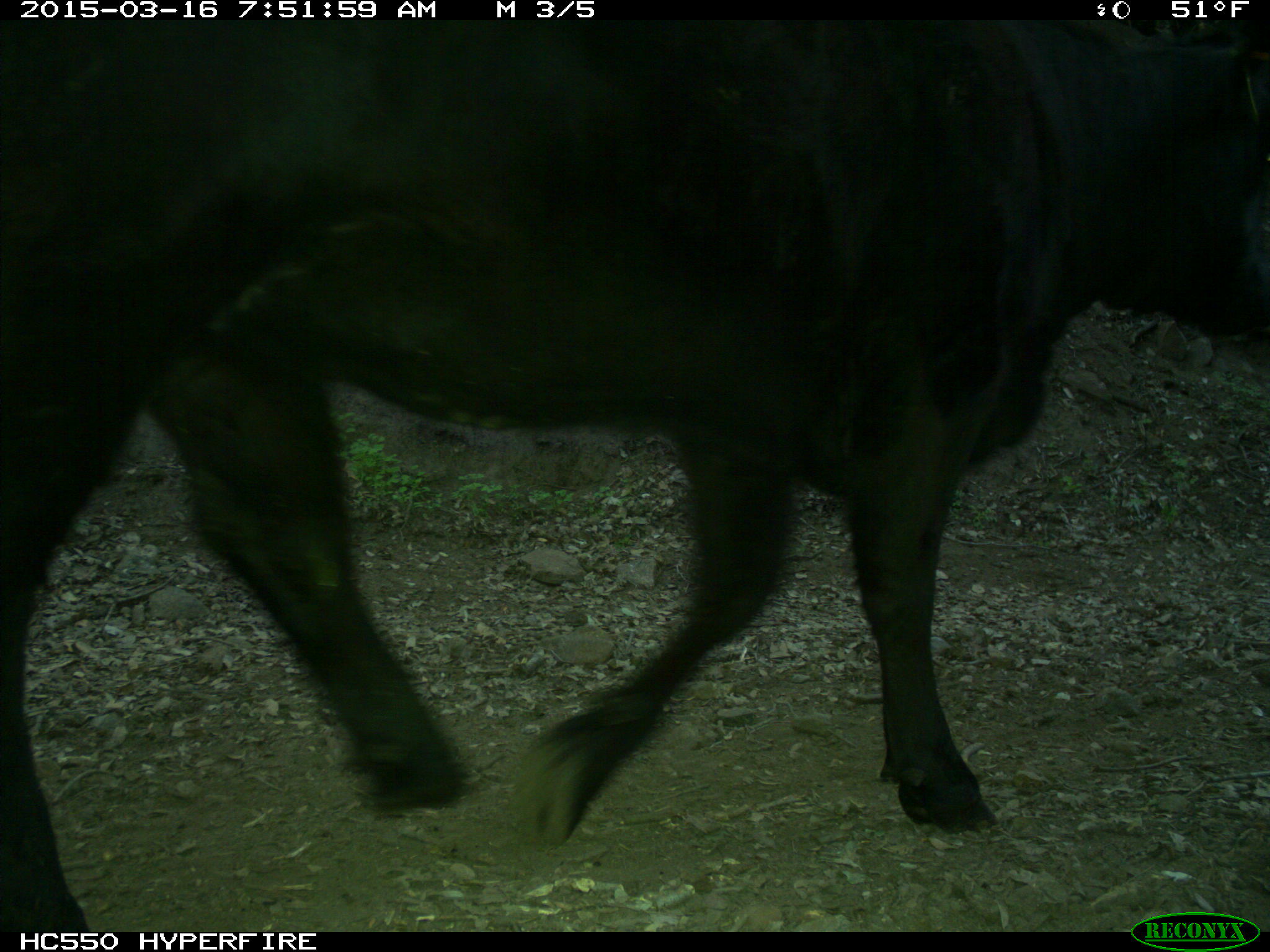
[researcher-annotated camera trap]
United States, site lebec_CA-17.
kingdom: Animalia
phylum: Chordata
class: Mammalia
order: Artiodactyla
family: Bovidae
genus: Bos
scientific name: Bos taurus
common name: domestic cow